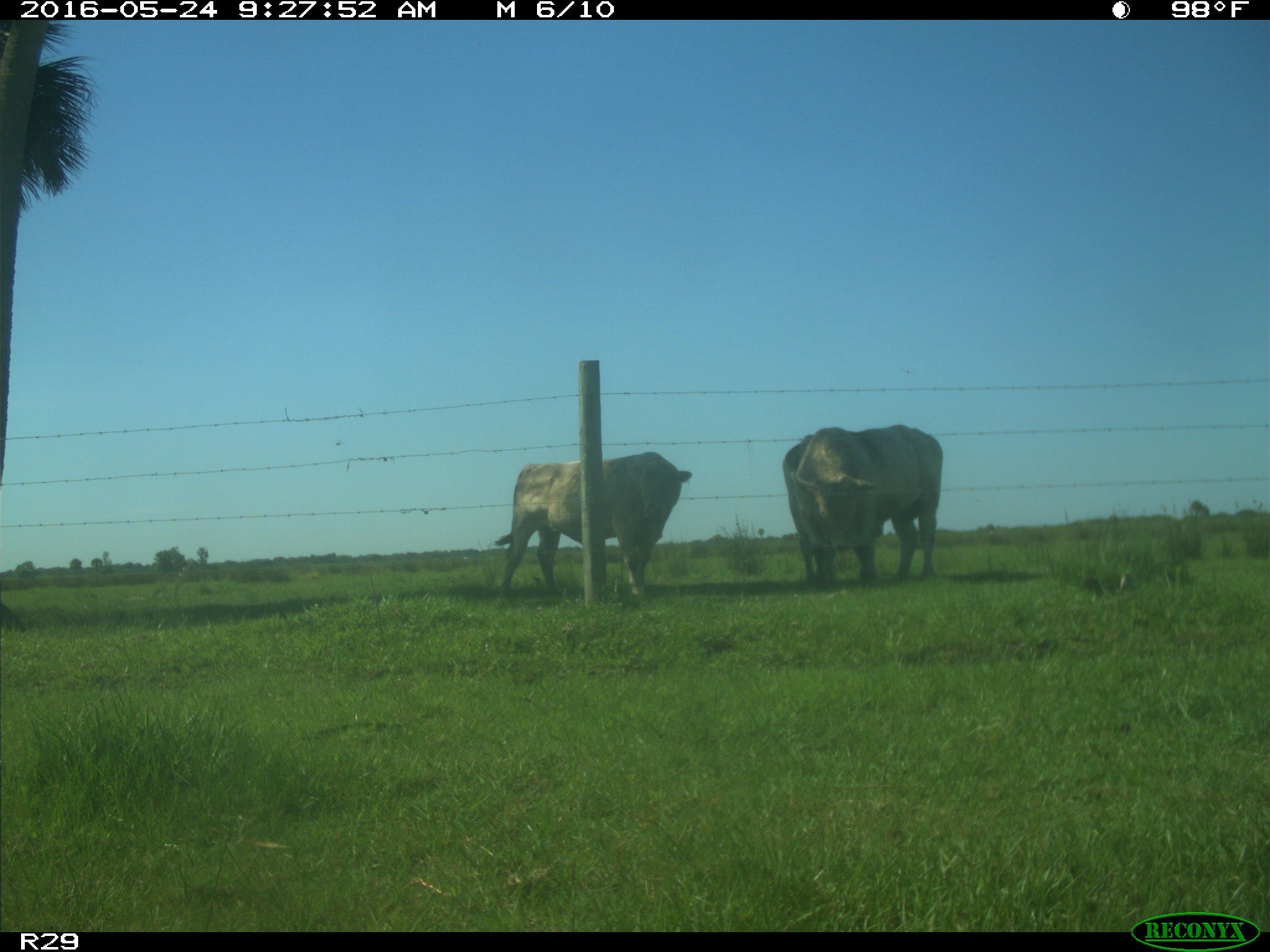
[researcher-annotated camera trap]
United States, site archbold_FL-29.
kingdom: Animalia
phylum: Chordata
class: Mammalia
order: Artiodactyla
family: Bovidae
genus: Bos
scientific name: Bos taurus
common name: domestic cow